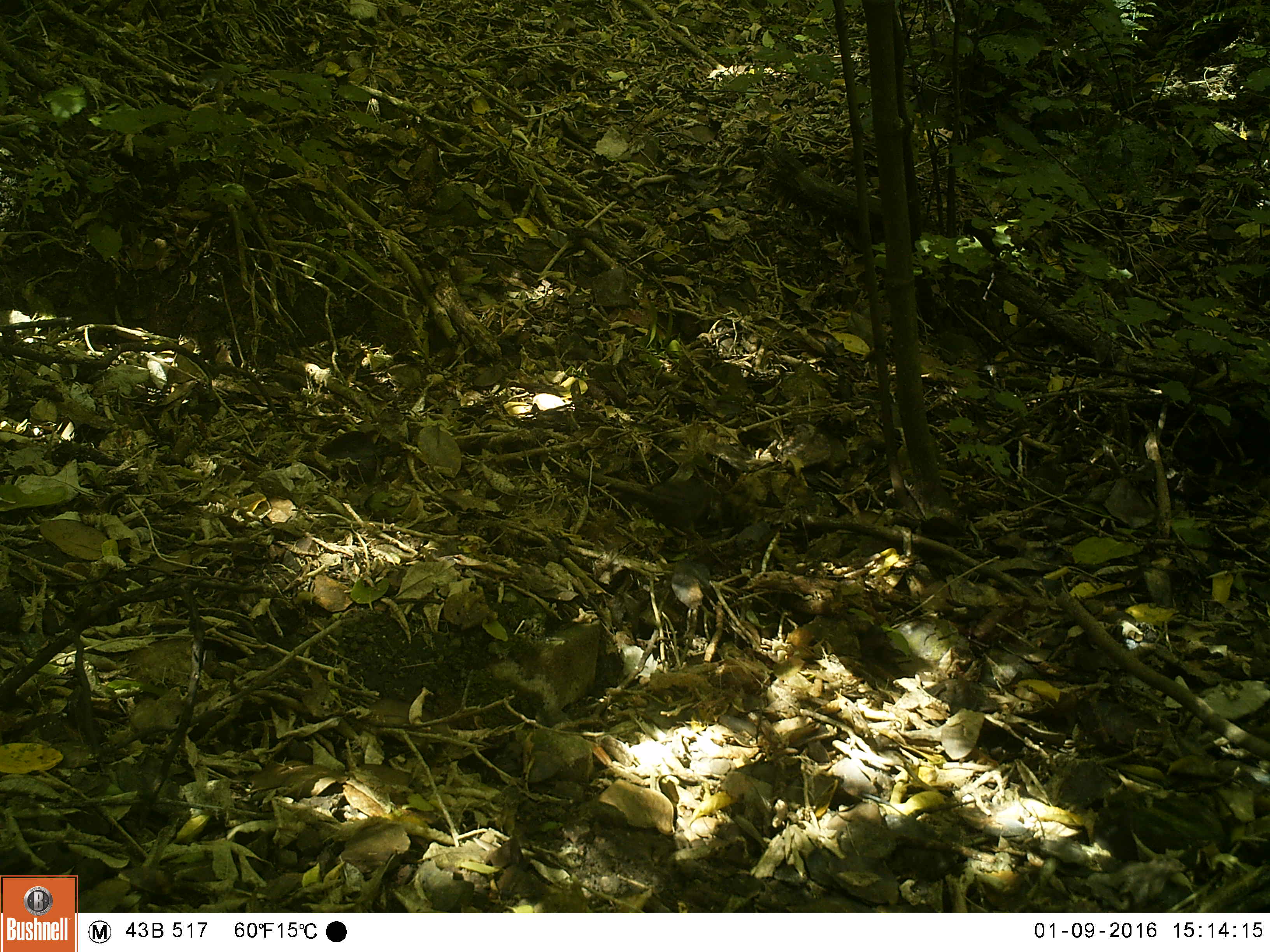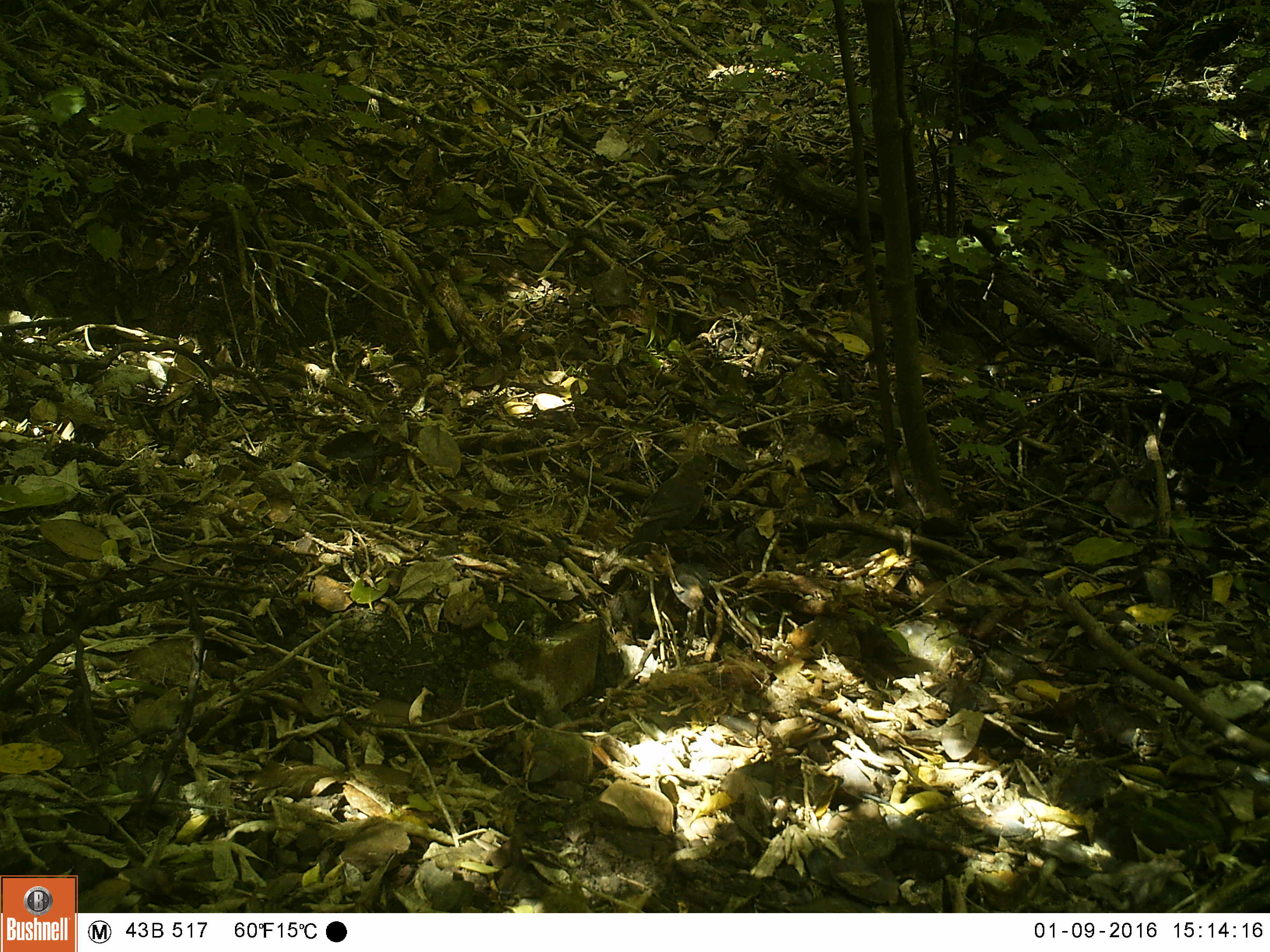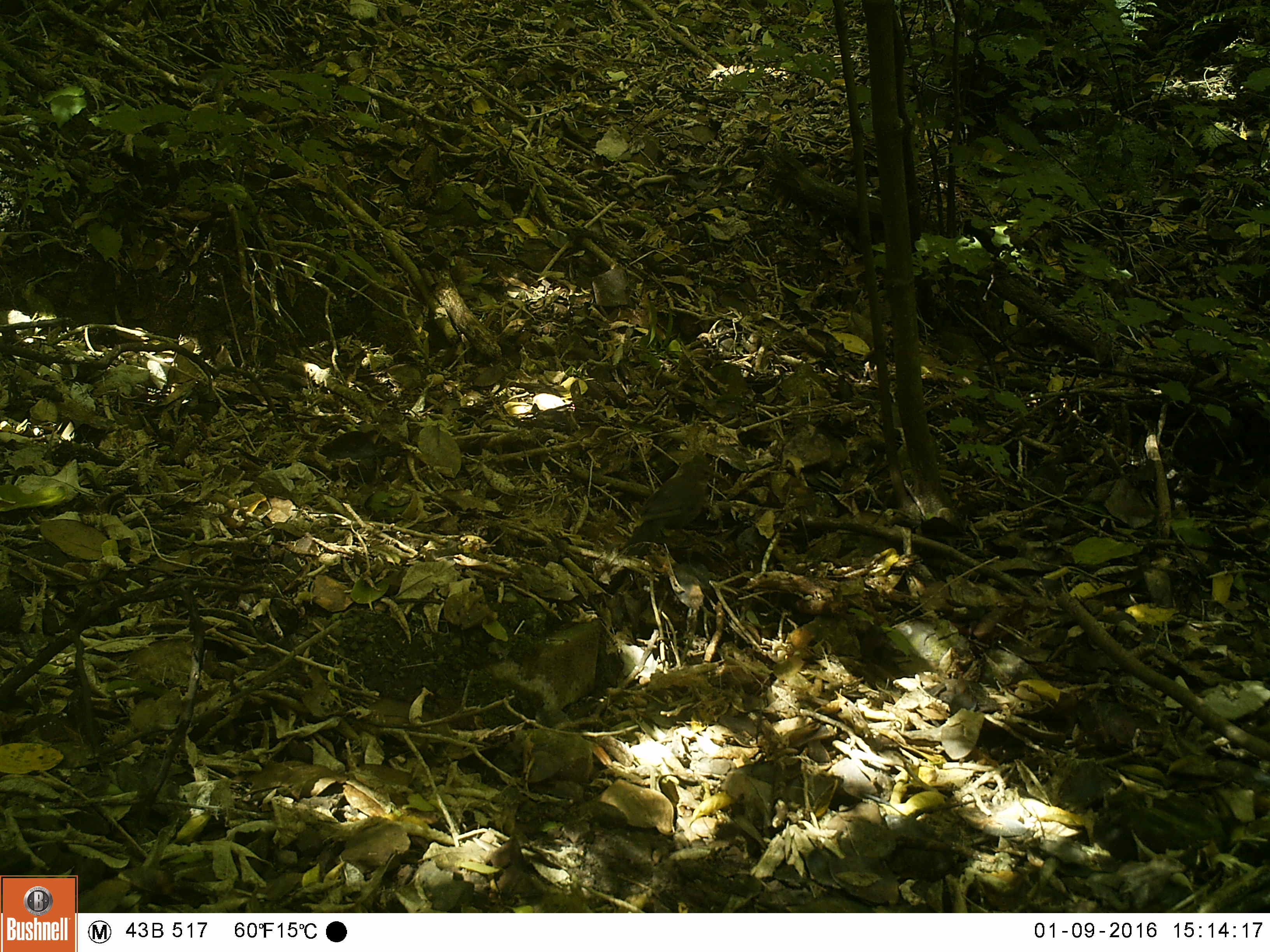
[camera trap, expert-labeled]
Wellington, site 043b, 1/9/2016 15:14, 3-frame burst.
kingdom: Animalia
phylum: Chordata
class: Aves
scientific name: Aves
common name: bird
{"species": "bird (Aves)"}